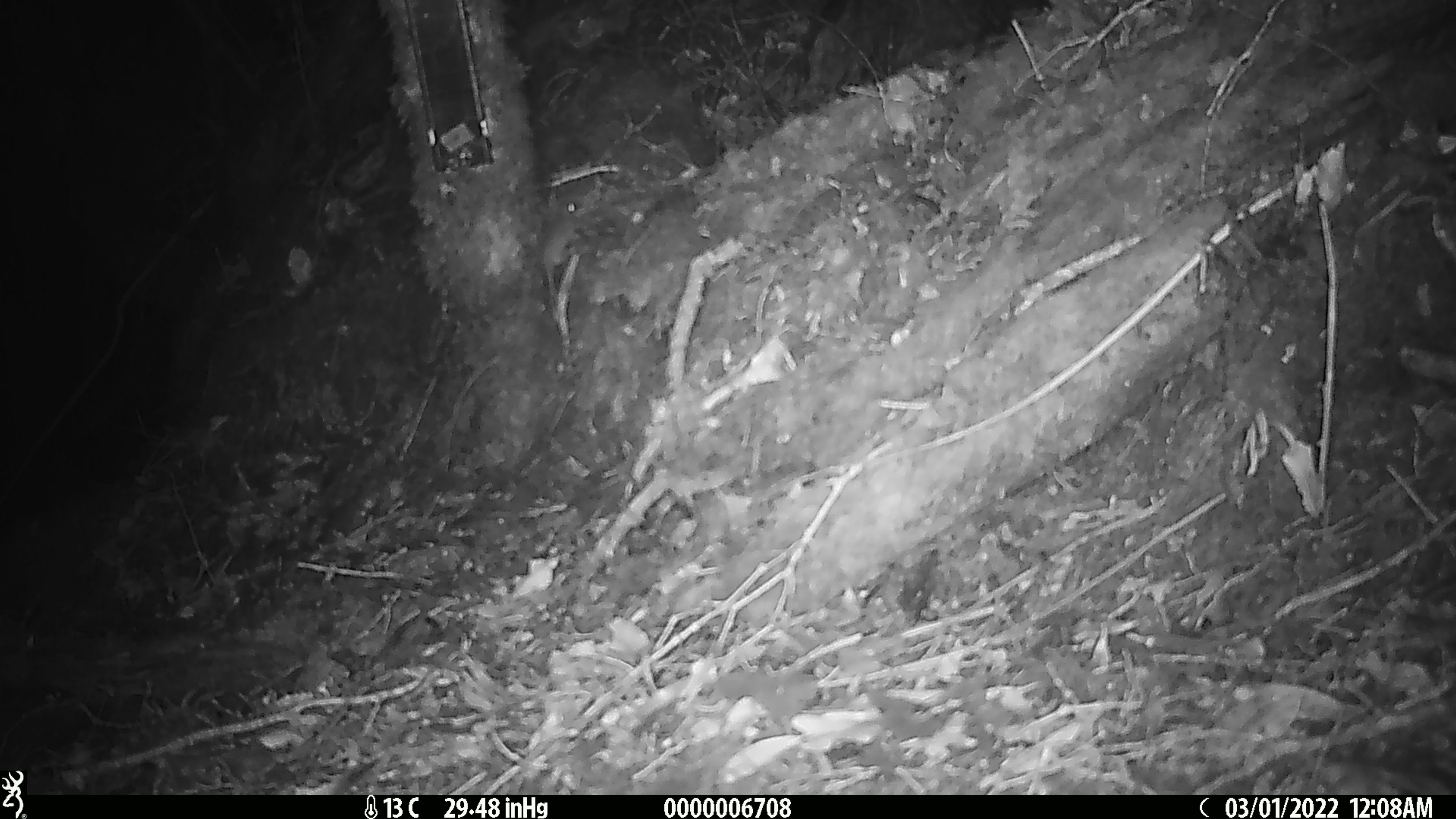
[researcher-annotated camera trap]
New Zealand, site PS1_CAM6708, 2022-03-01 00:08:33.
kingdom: Animalia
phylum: Chordata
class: Mammalia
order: Rodentia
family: Muridae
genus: Mus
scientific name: Mus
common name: mouse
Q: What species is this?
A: Mouse (Mus).